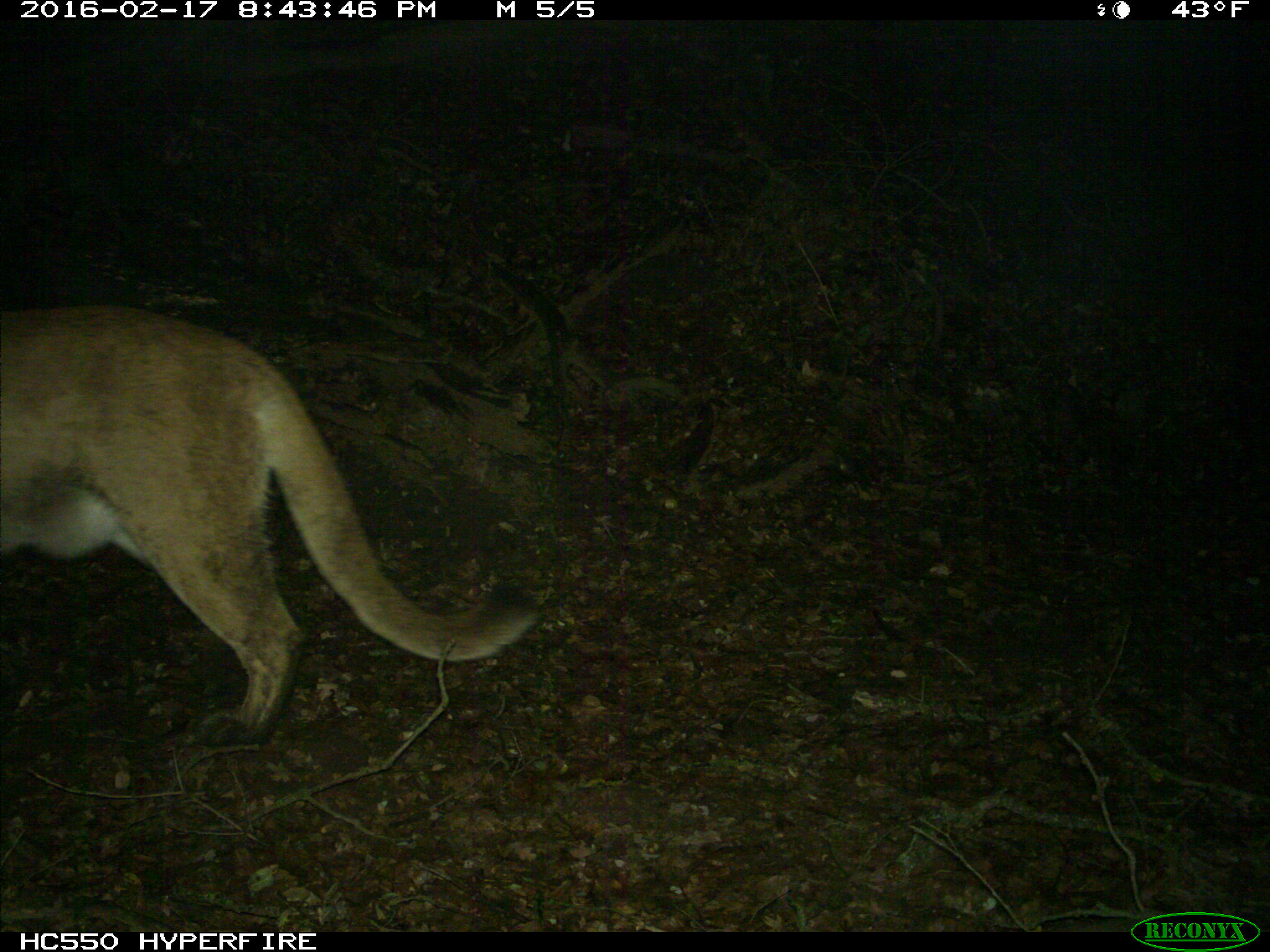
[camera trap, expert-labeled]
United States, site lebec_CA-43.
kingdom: Animalia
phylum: Chordata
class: Mammalia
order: Carnivora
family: Felidae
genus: Puma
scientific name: Puma concolor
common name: mountain lion